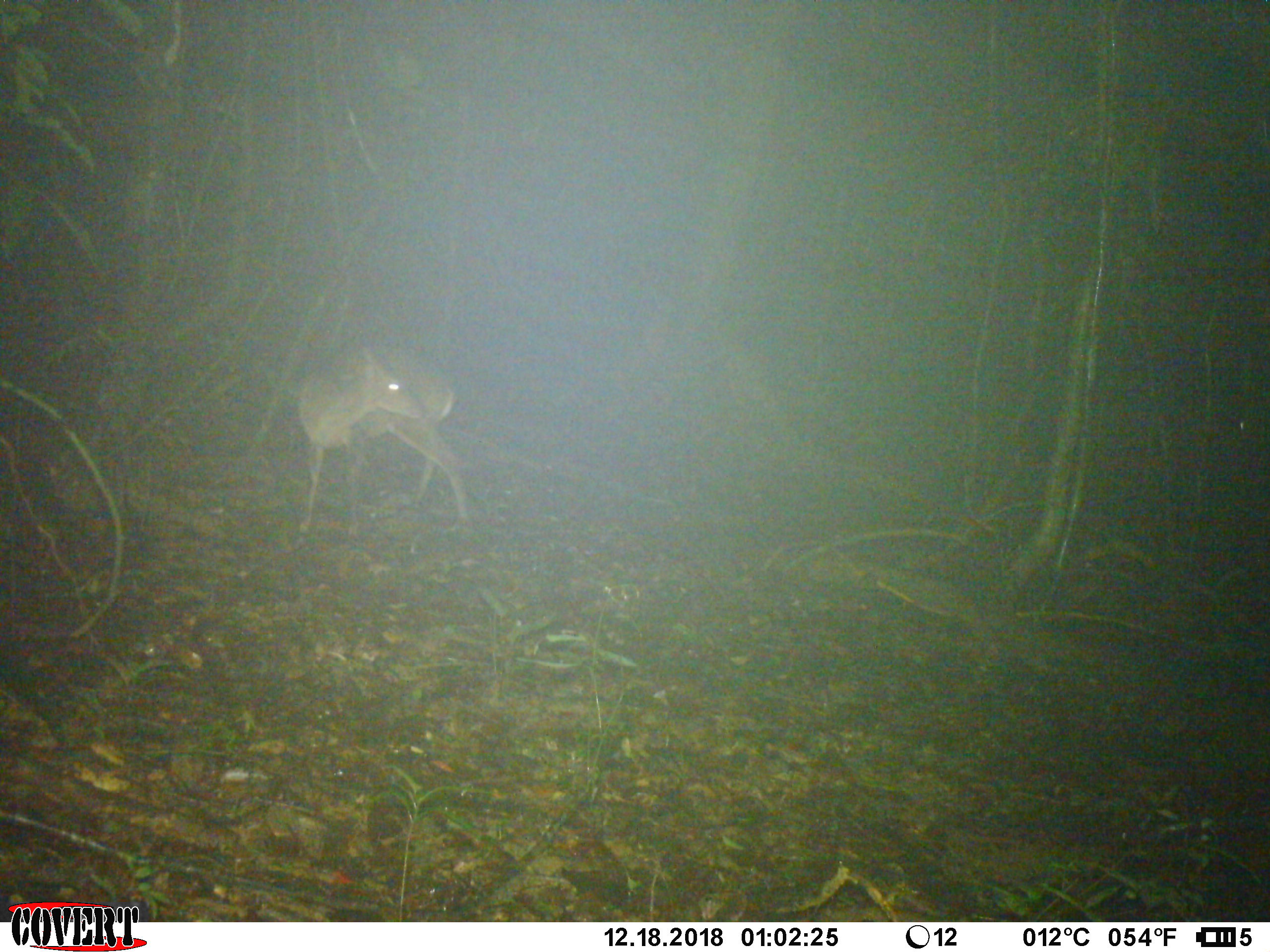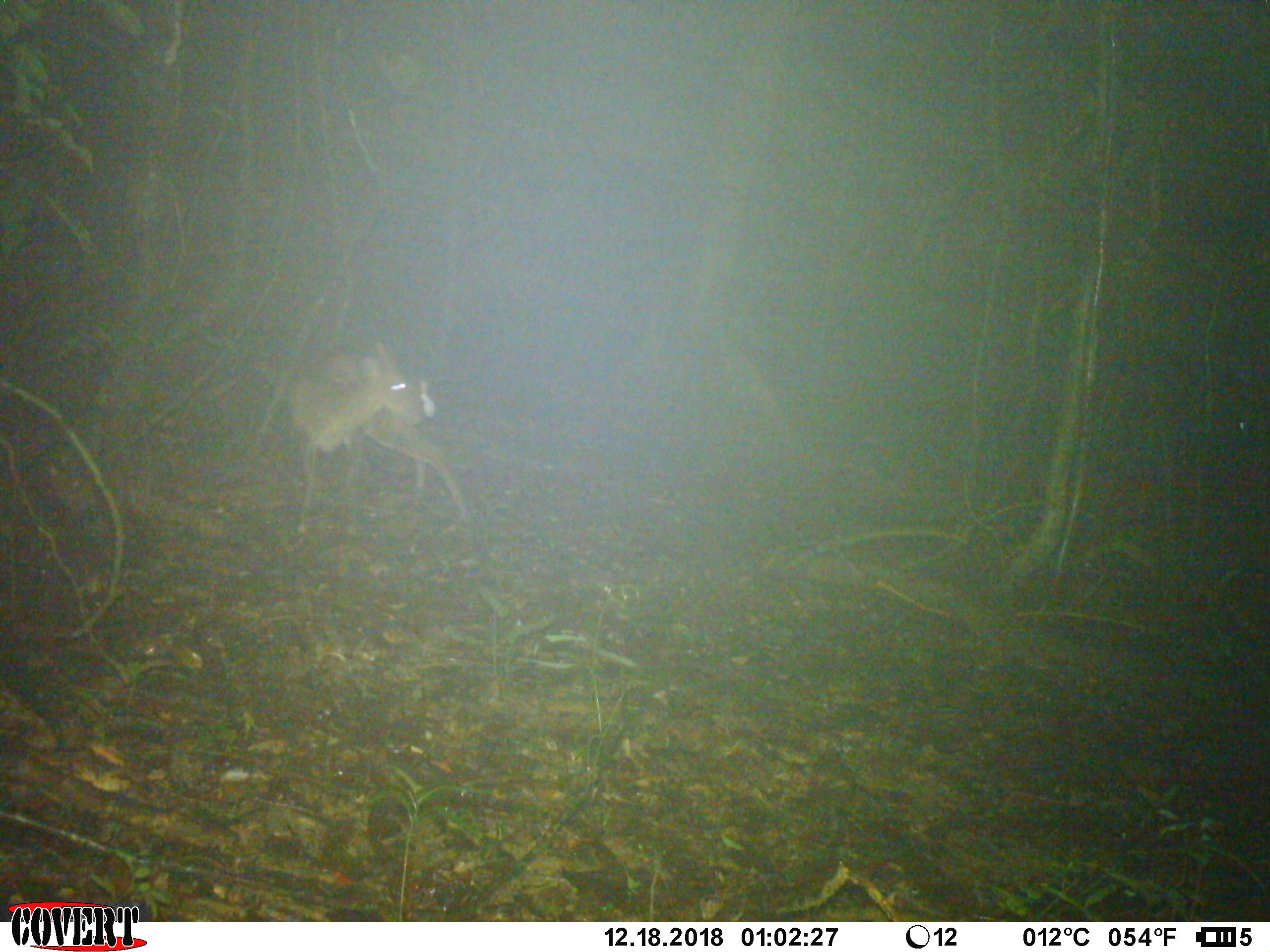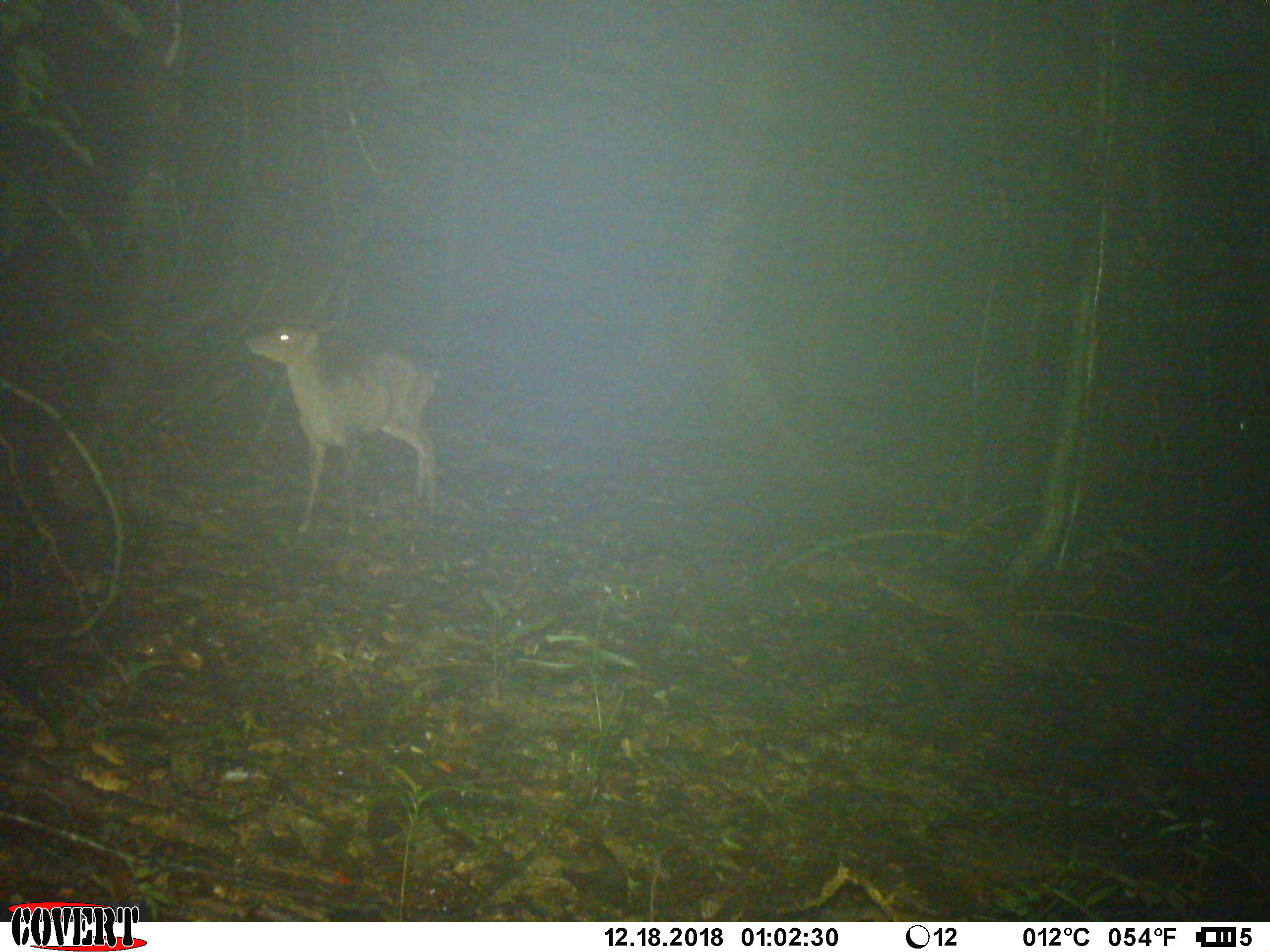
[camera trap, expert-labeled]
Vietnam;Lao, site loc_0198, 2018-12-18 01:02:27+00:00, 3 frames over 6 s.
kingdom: Animalia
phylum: Chordata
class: Mammalia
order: Artiodactyla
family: Cervidae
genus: Muntiacus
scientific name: Muntiacus vuquangensis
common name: large-antlered muntjac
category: large antlered muntjac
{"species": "large antlered muntjac (large-antlered muntjac) (Muntiacus vuquangensis)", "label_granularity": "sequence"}